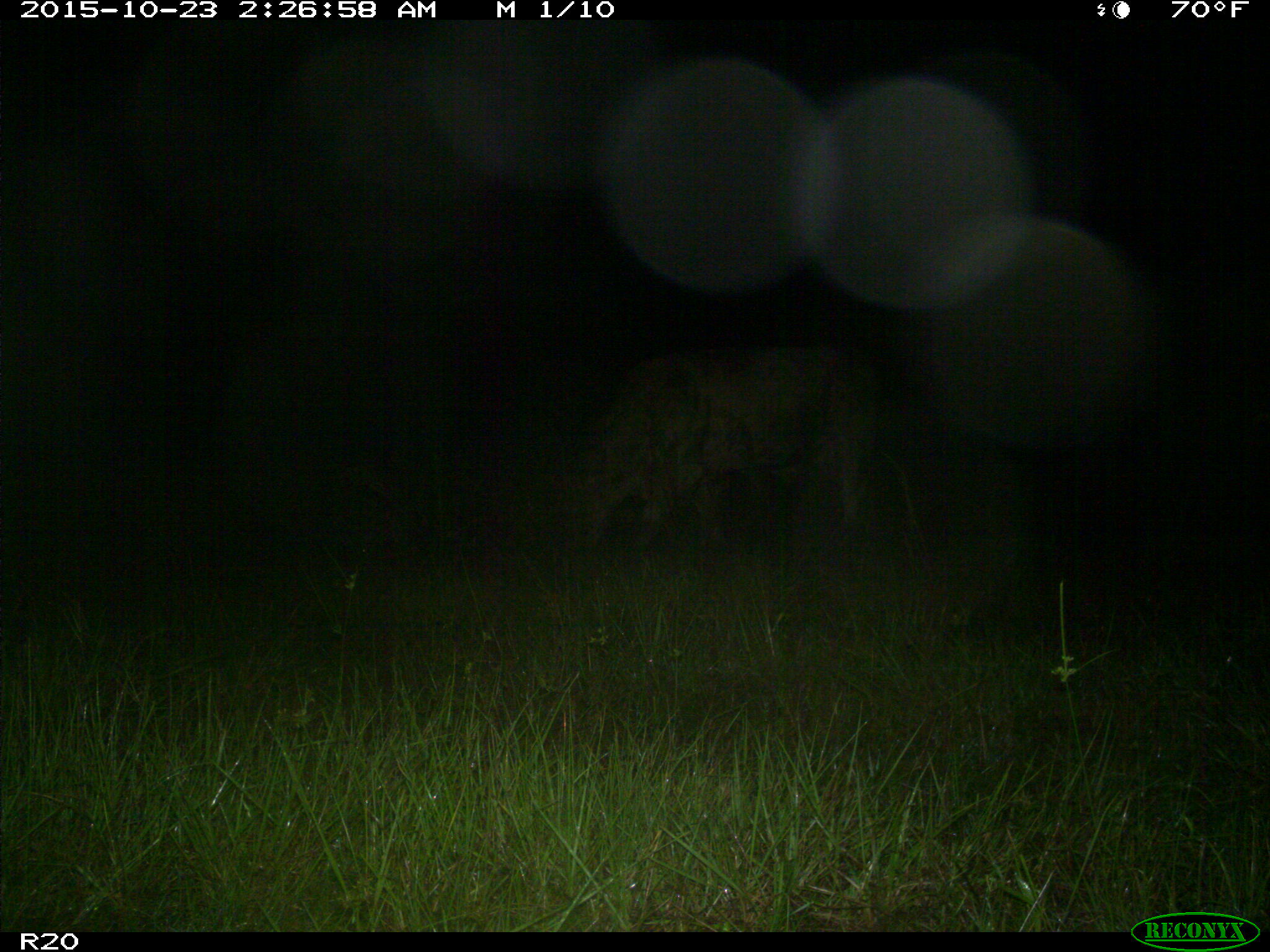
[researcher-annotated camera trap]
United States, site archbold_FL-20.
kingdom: Animalia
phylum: Chordata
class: Mammalia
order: Artiodactyla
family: Bovidae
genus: Bos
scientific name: Bos taurus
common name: domestic cow